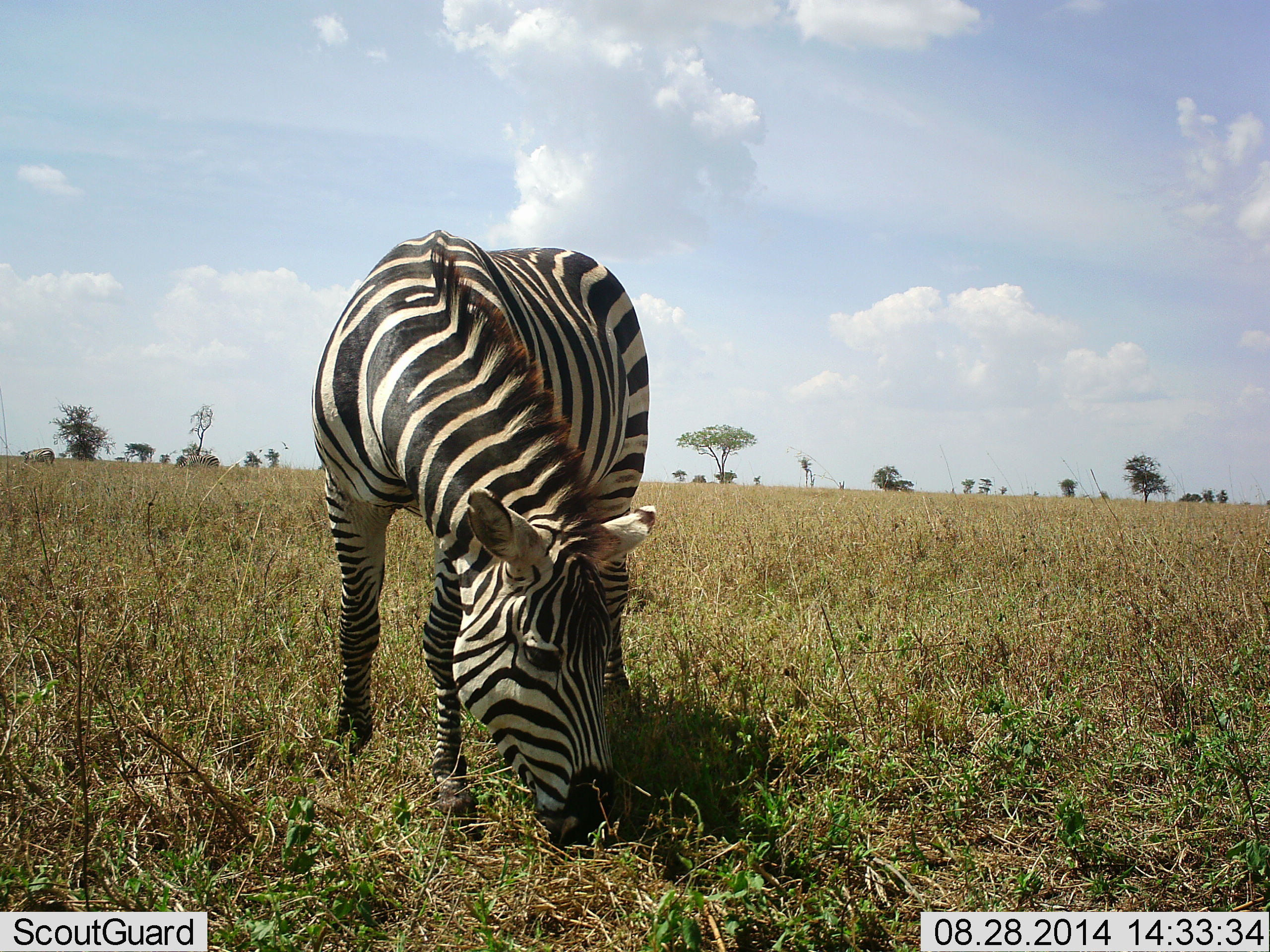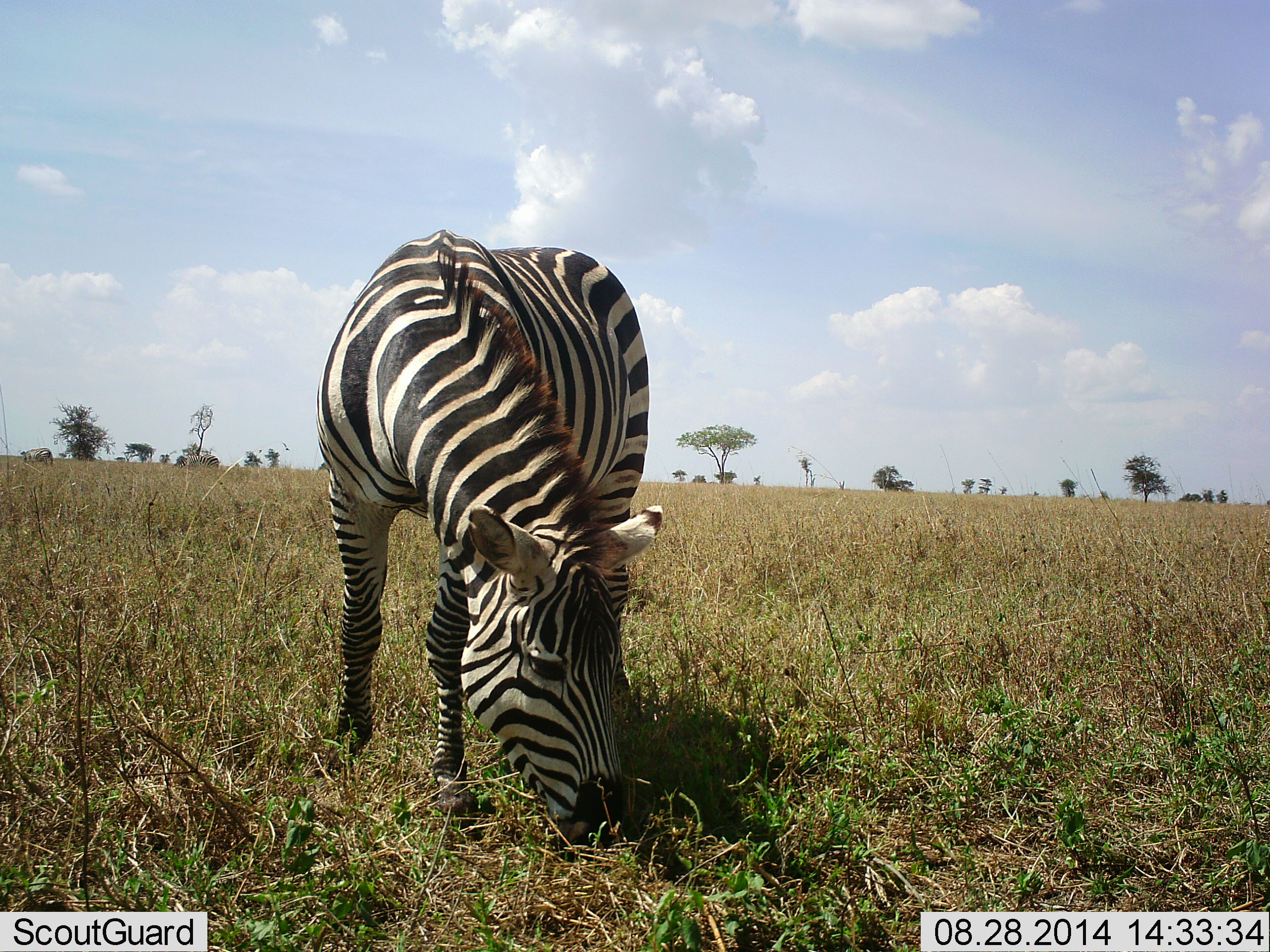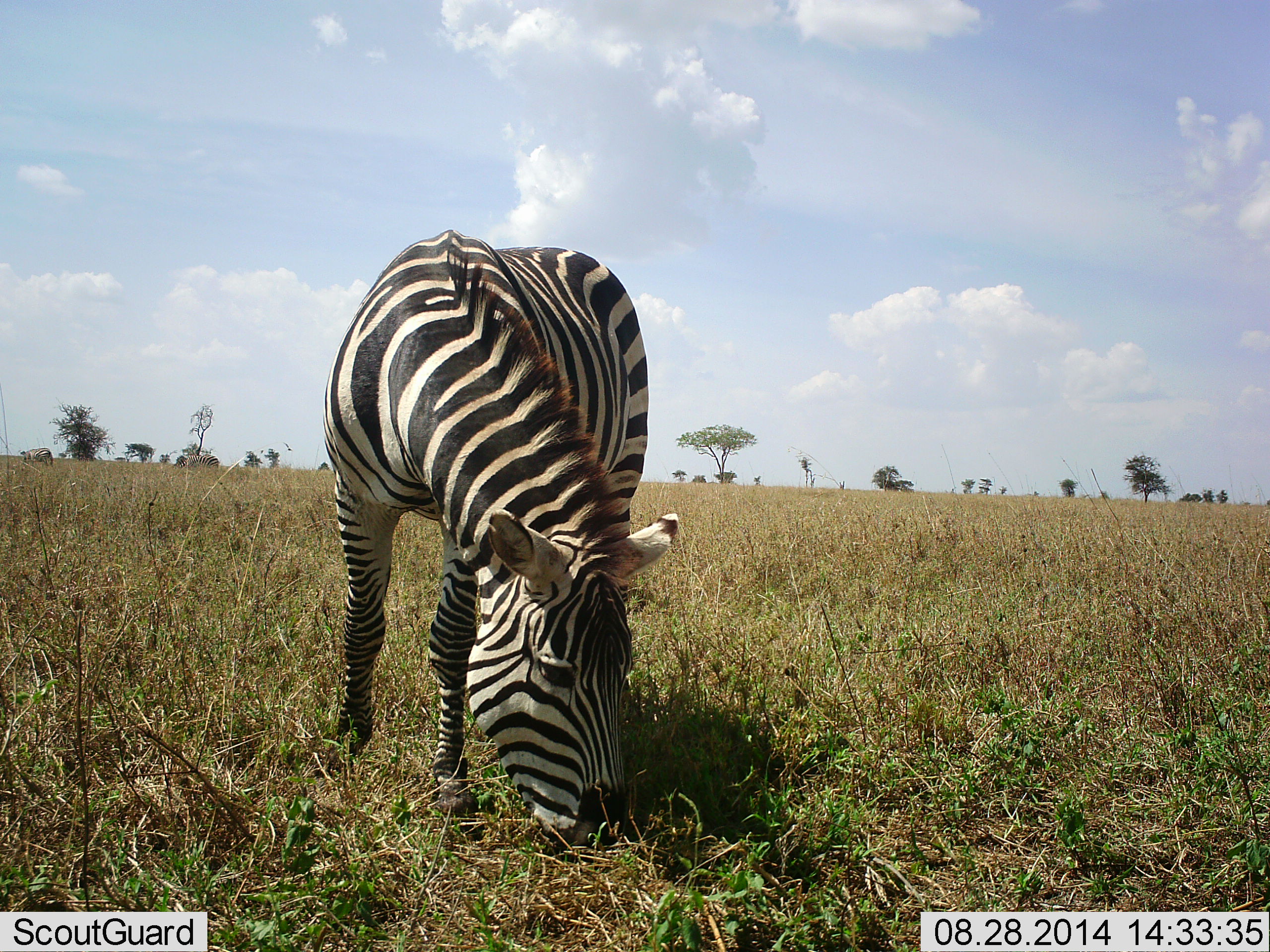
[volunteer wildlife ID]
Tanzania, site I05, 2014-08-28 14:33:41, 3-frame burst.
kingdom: Animalia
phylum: Chordata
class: Mammalia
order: Perissodactyla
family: Equidae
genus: Equus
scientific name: Equus quagga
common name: plains zebra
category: zebra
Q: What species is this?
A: Zebra (plains zebra) (Equus quagga).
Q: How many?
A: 1.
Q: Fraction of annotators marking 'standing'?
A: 20%.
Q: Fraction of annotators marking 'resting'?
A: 0%.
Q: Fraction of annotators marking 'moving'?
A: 0%.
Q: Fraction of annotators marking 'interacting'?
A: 0%.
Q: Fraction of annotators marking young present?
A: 0%.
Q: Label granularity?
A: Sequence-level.